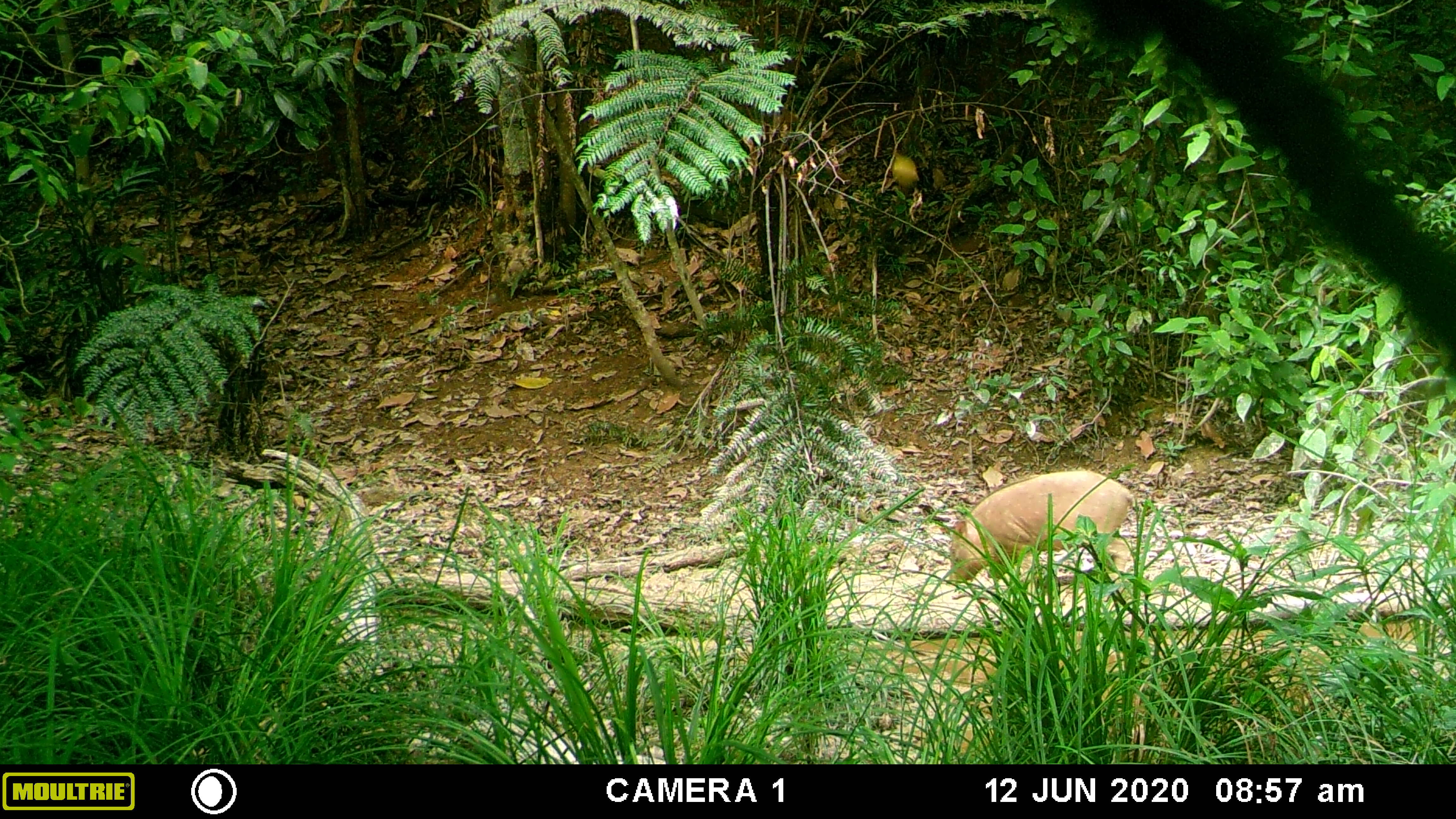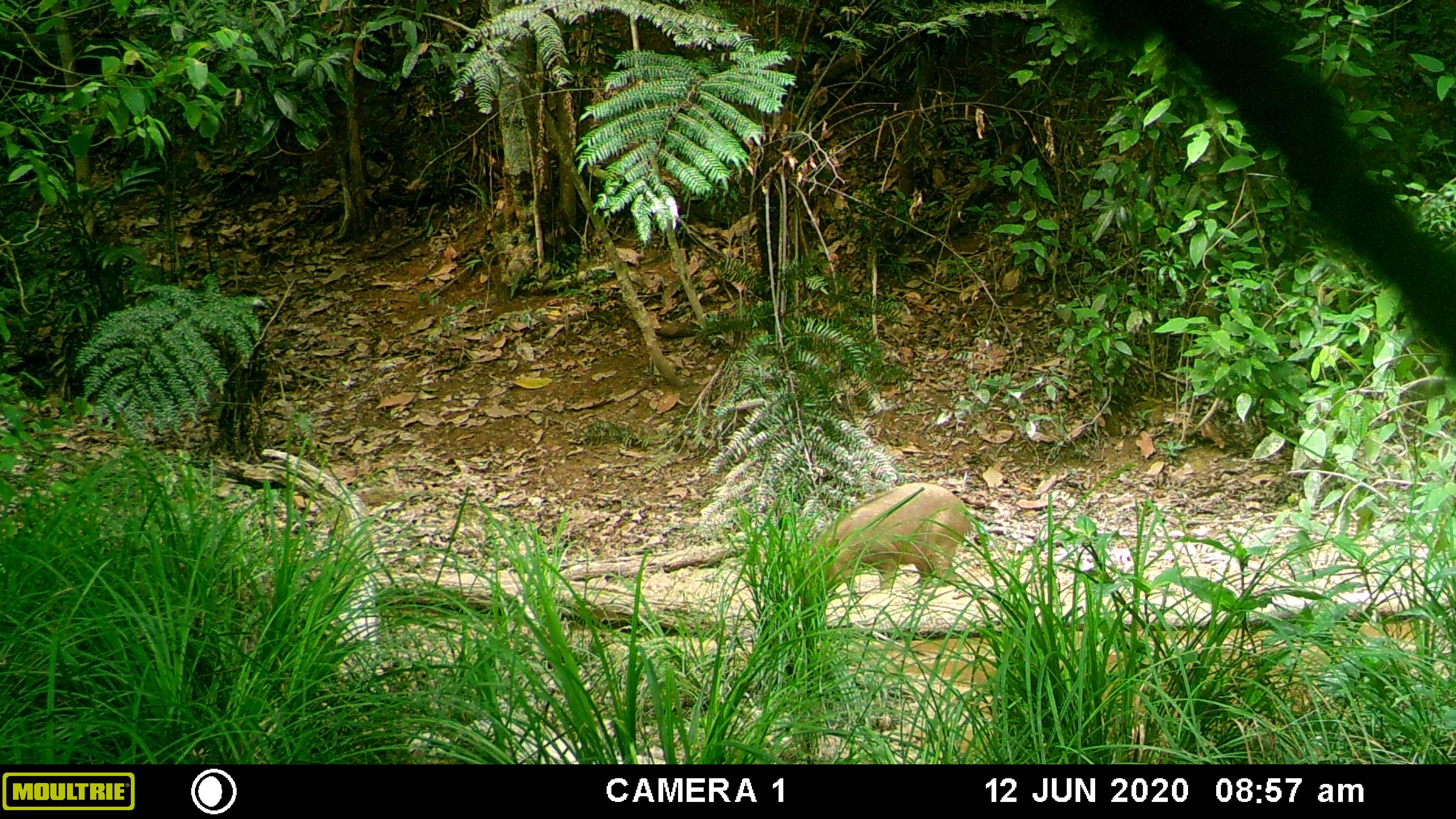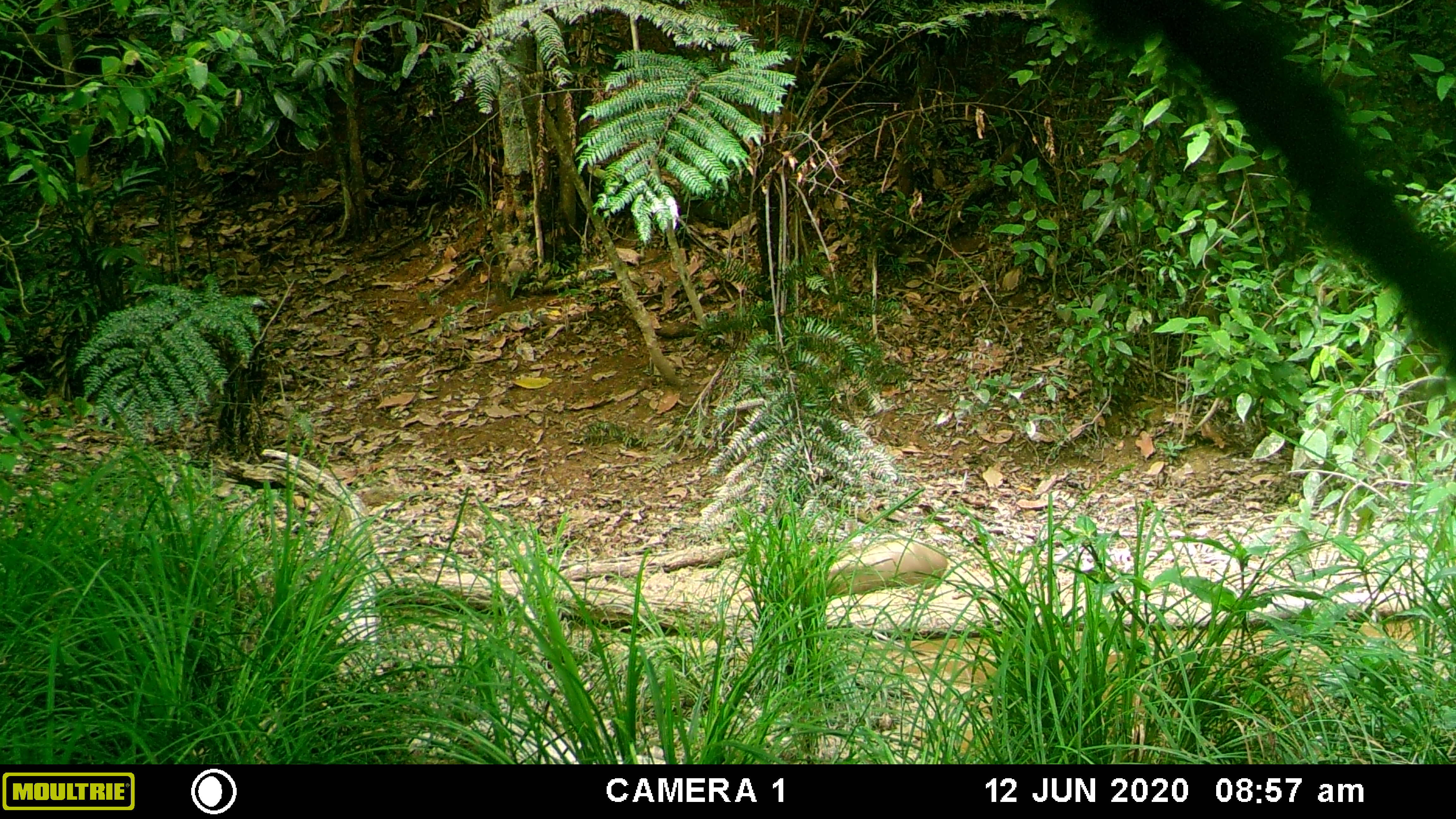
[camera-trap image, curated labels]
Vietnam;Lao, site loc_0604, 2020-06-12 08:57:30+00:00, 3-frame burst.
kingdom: Animalia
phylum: Chordata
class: Mammalia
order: Artiodactyla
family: Suidae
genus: Sus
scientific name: Sus scrofa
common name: eurasian wild pig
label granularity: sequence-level